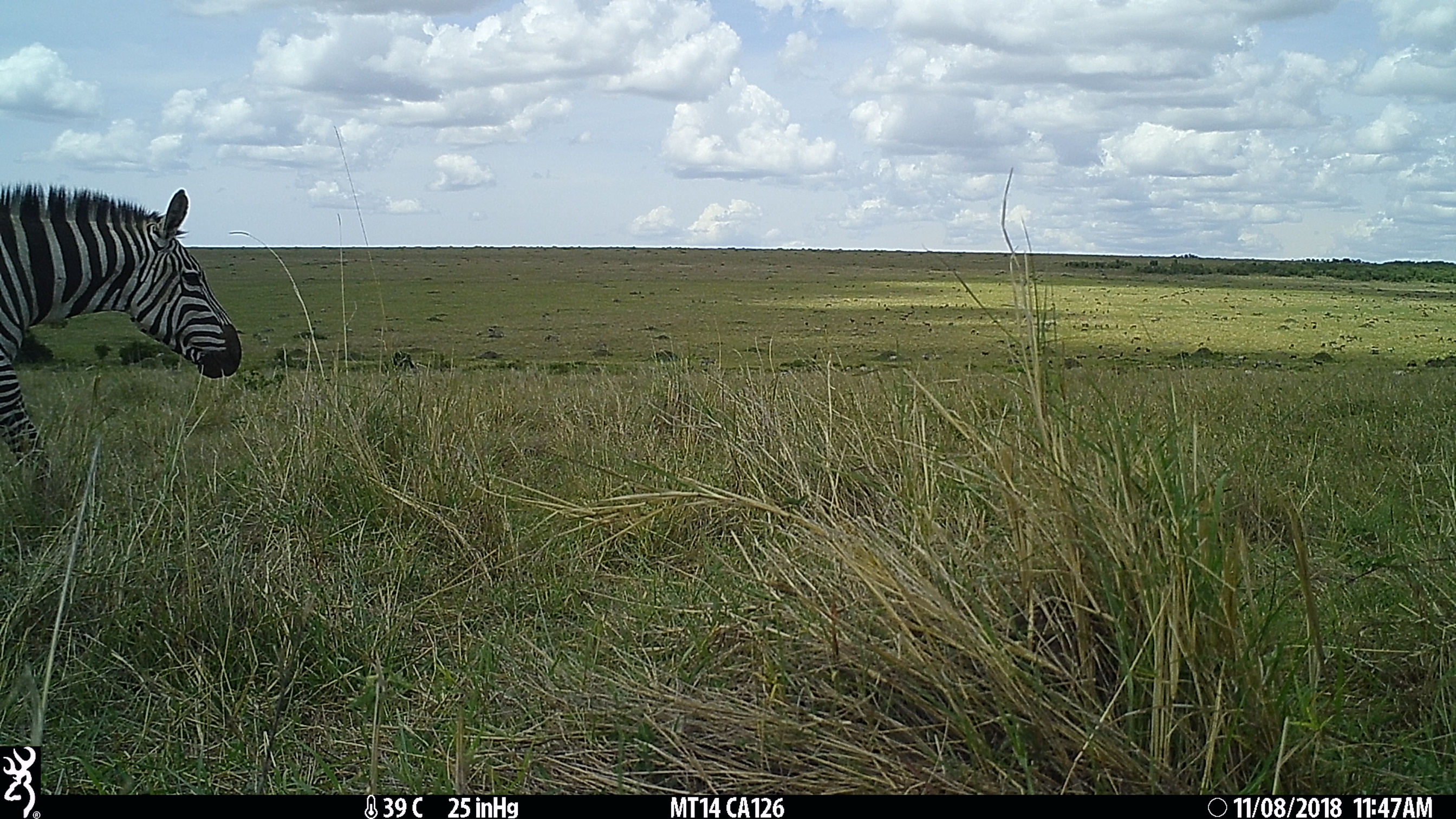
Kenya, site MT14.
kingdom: Animalia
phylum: Chordata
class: Mammalia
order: Perissodactyla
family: Equidae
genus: Equus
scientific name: Equus quagga burchellii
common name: burchell's zebra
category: zebra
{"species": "zebra (burchell's zebra) (Equus quagga burchellii)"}